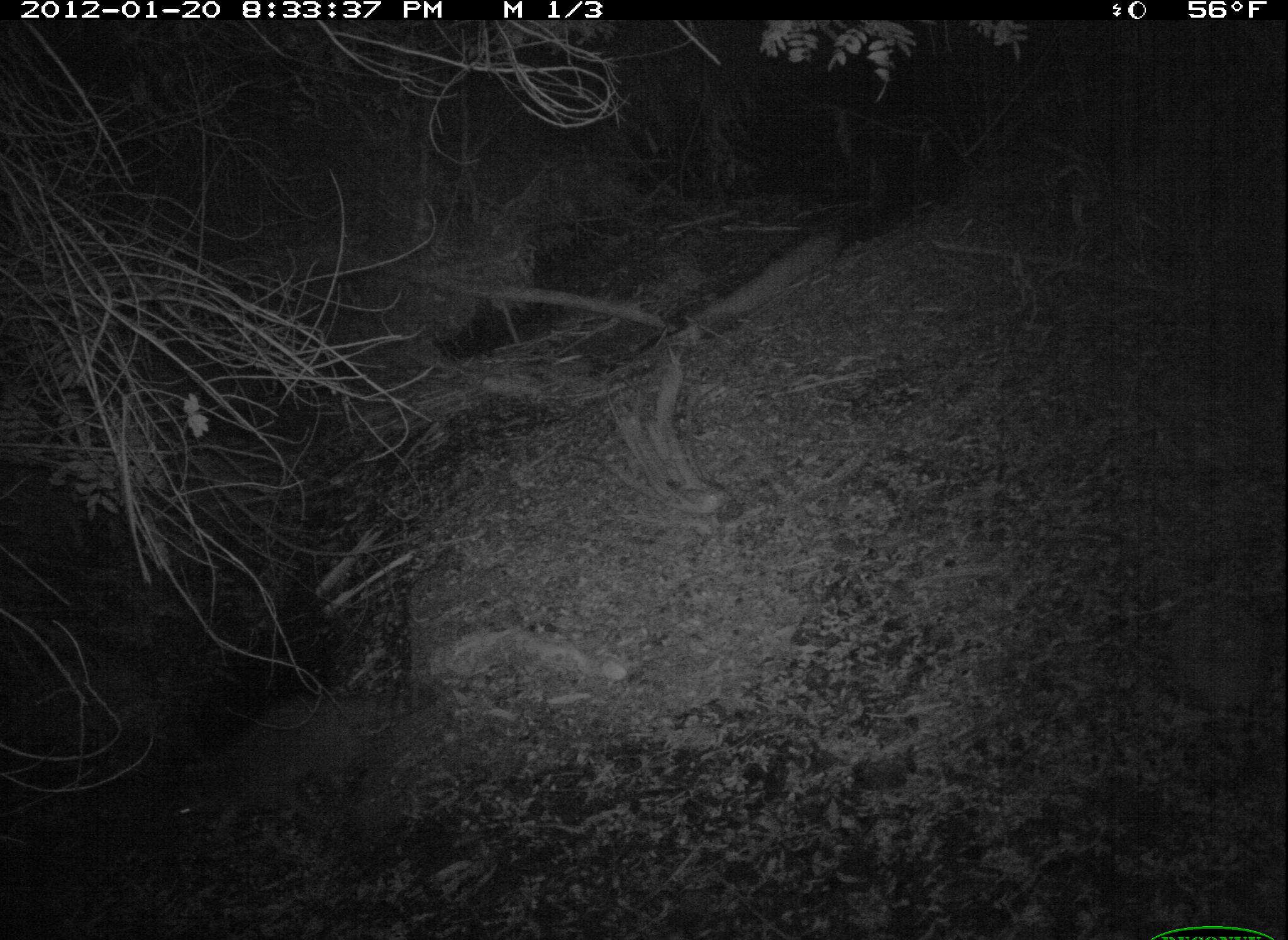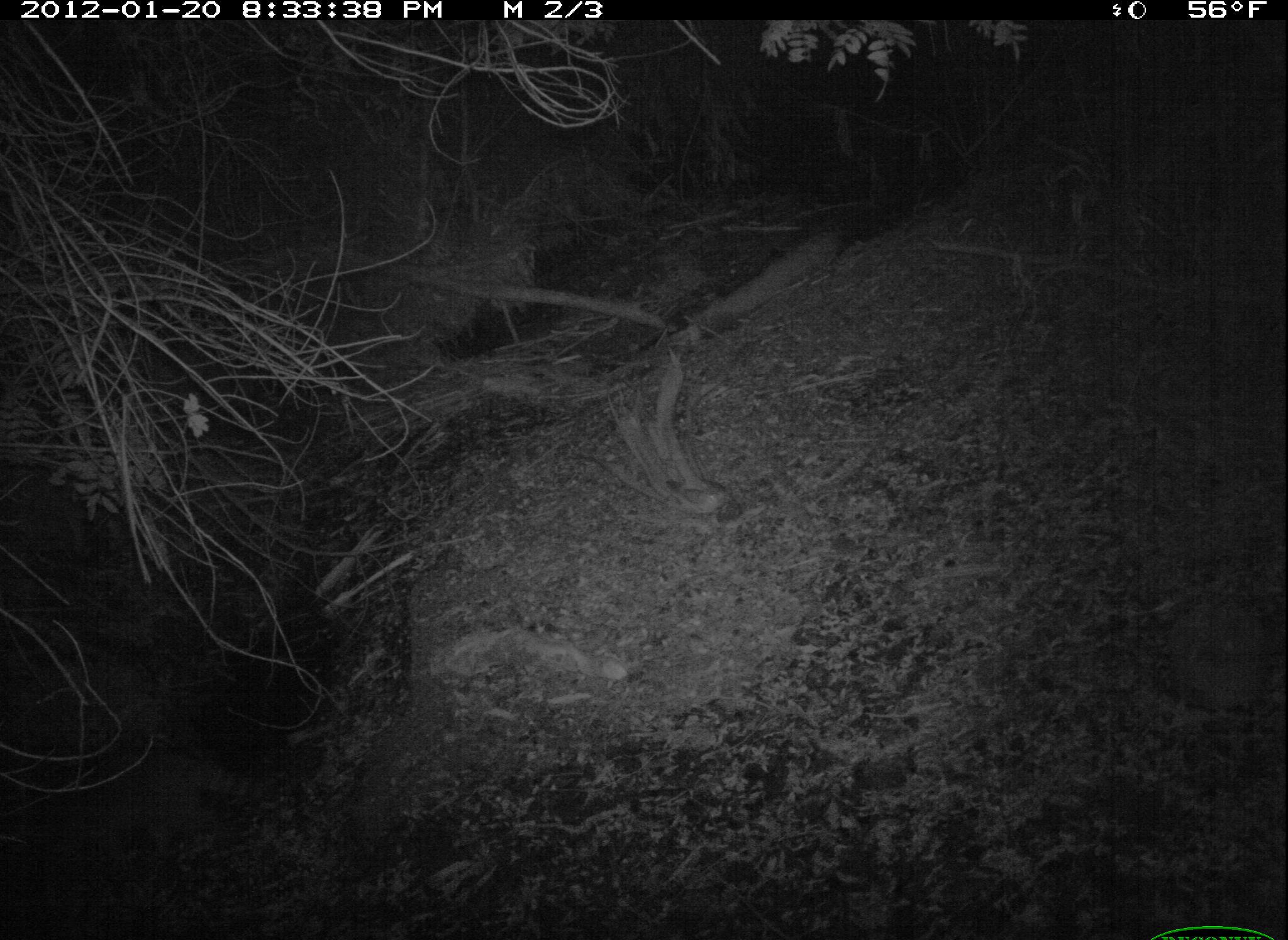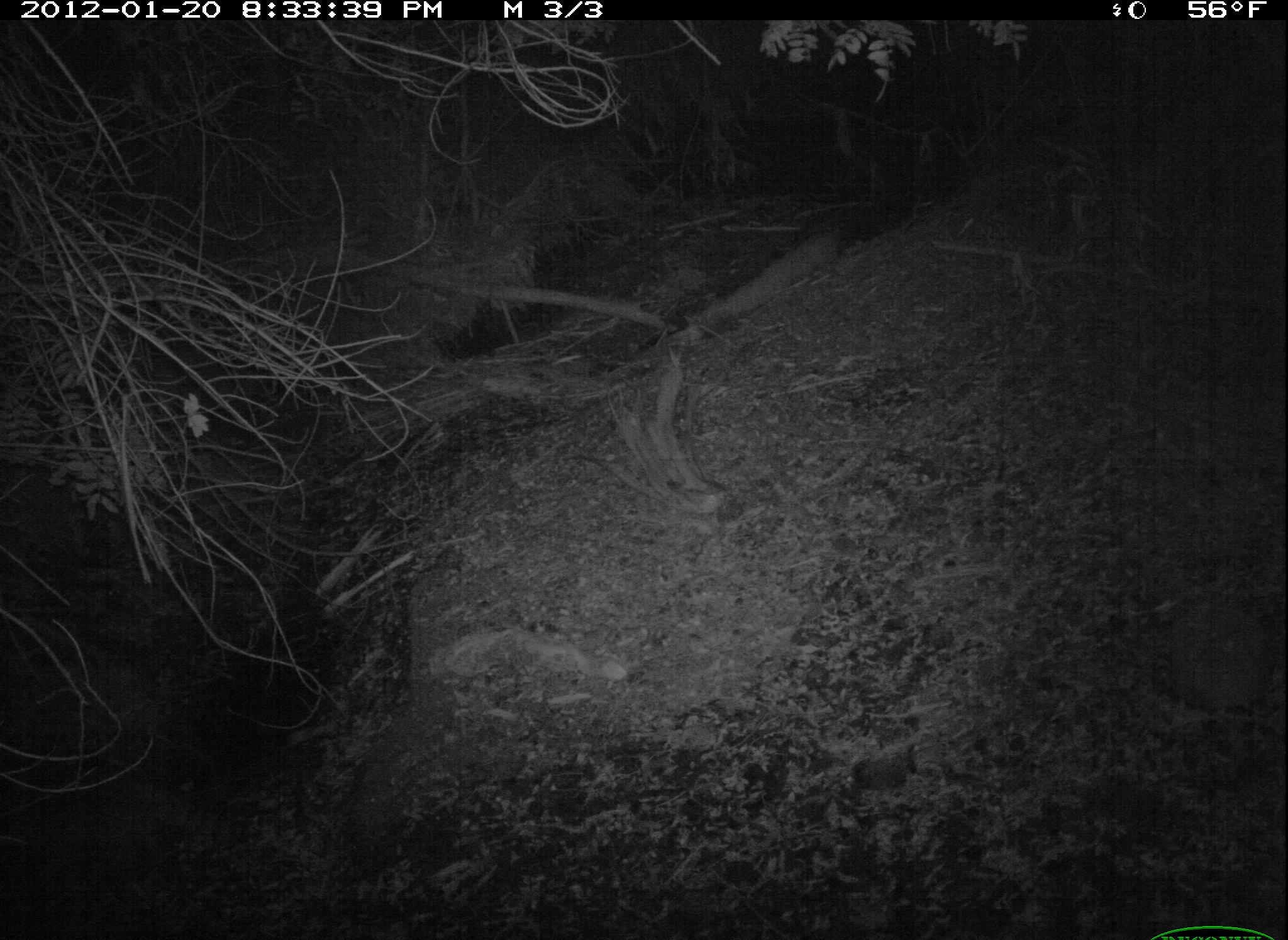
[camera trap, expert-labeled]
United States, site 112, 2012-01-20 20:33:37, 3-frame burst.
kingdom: Animalia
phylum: Chordata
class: Mammalia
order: Carnivora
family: Procyonidae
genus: Procyon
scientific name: Procyon lotor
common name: raccoon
Raccoon (Procyon lotor).